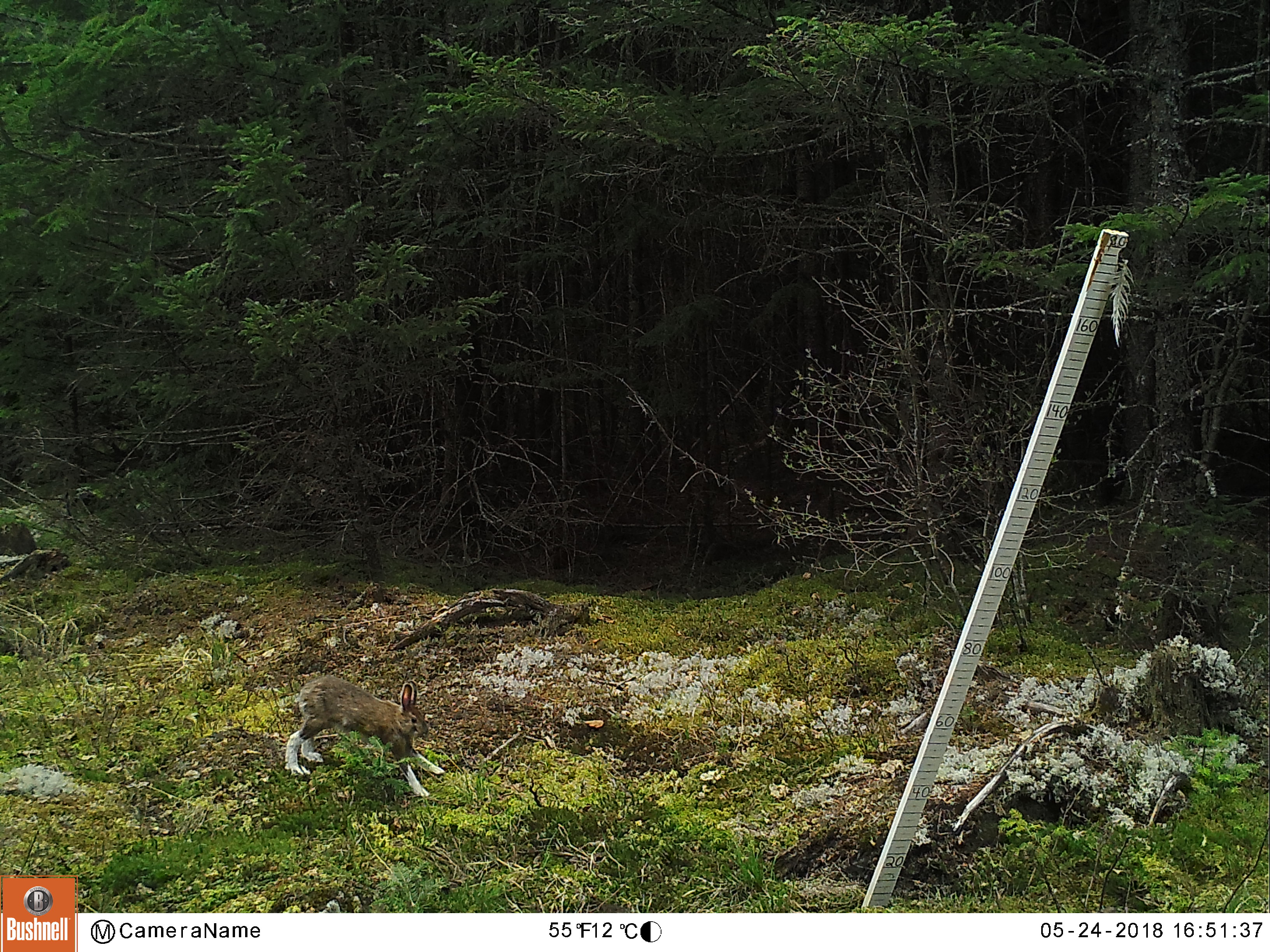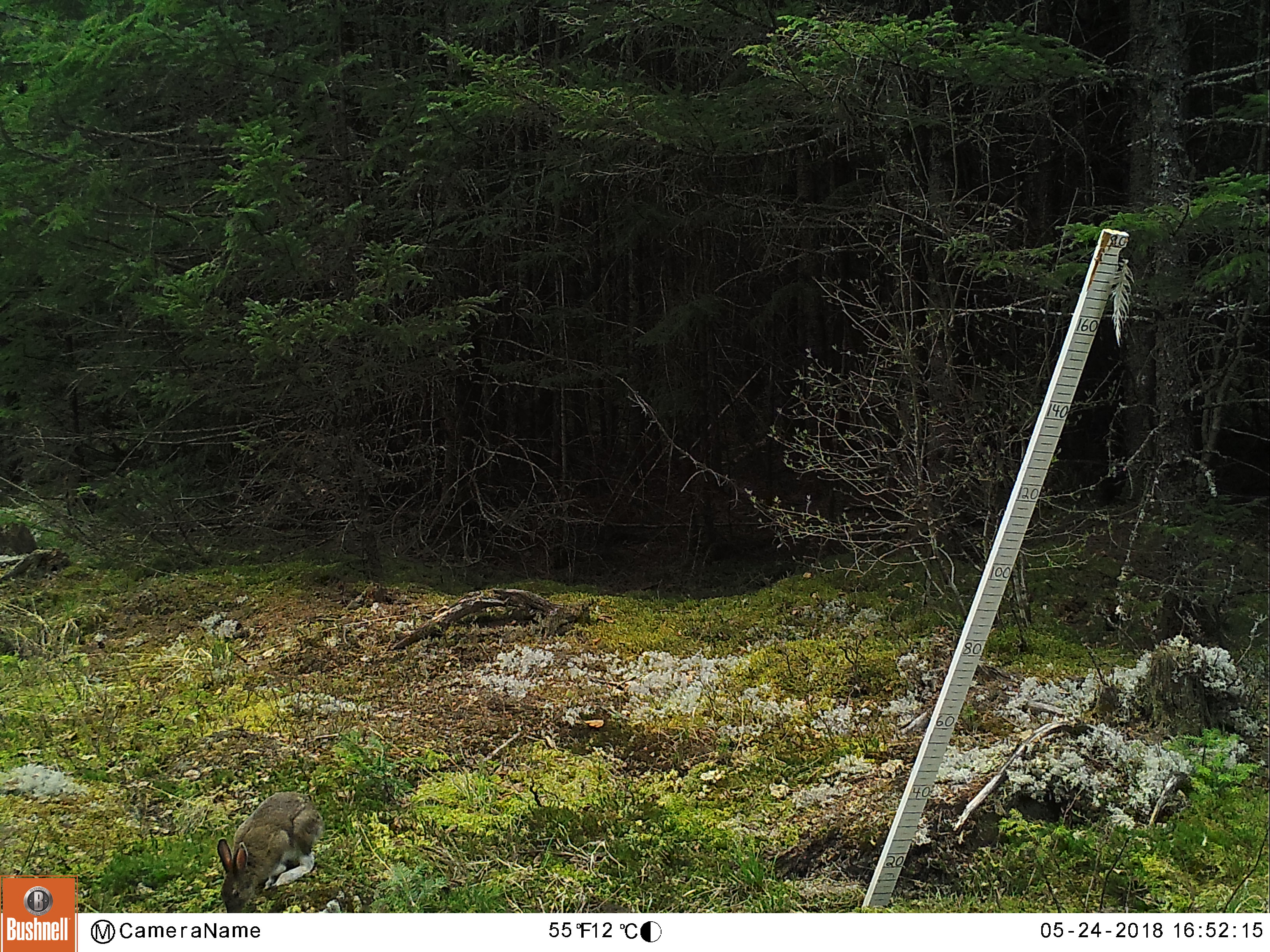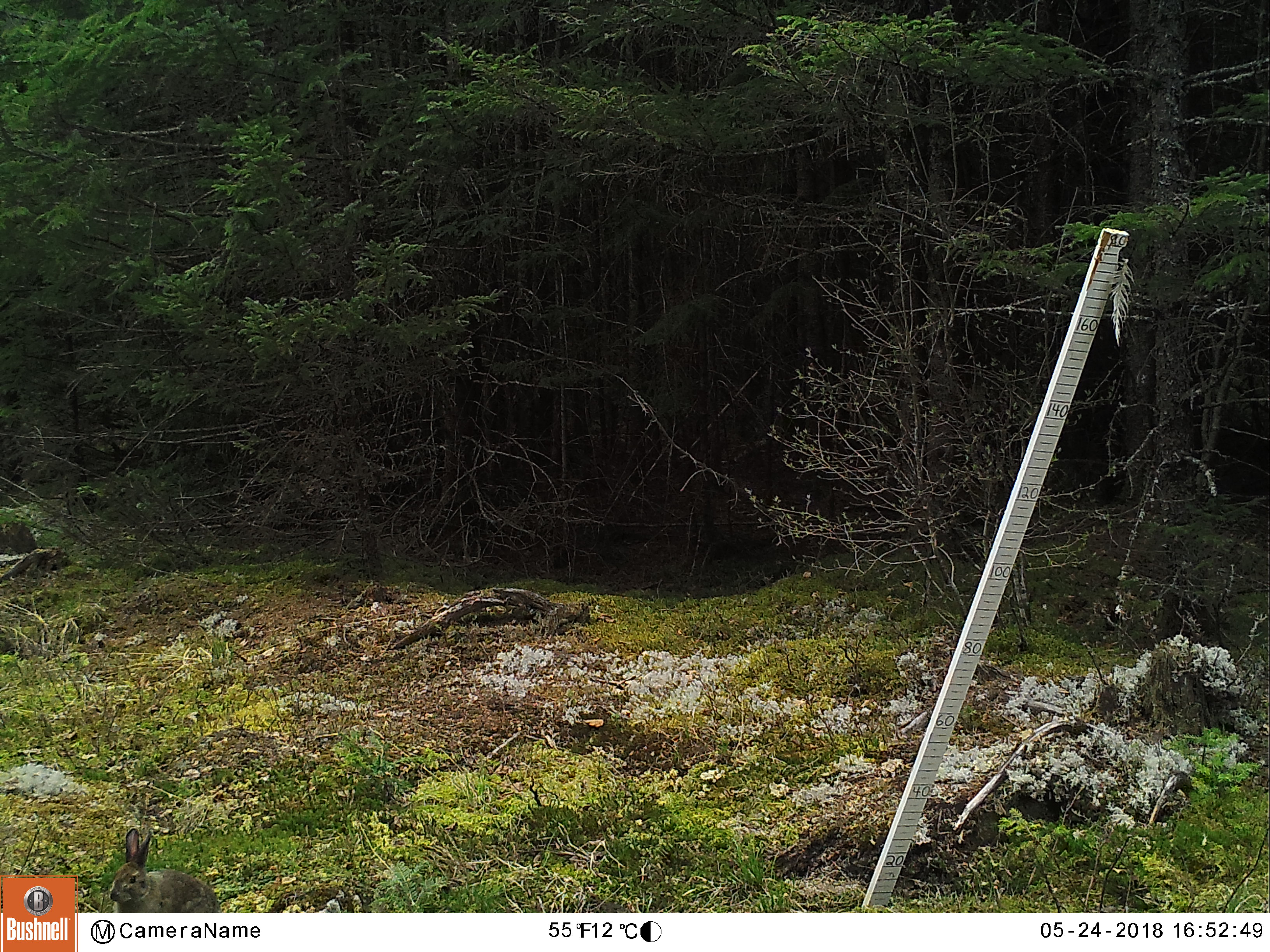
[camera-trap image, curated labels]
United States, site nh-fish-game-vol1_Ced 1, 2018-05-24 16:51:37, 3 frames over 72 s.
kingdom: Animalia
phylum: Chordata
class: Mammalia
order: Lagomorpha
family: Leporidae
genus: Lepus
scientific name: Lepus americanus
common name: snowshoe hare